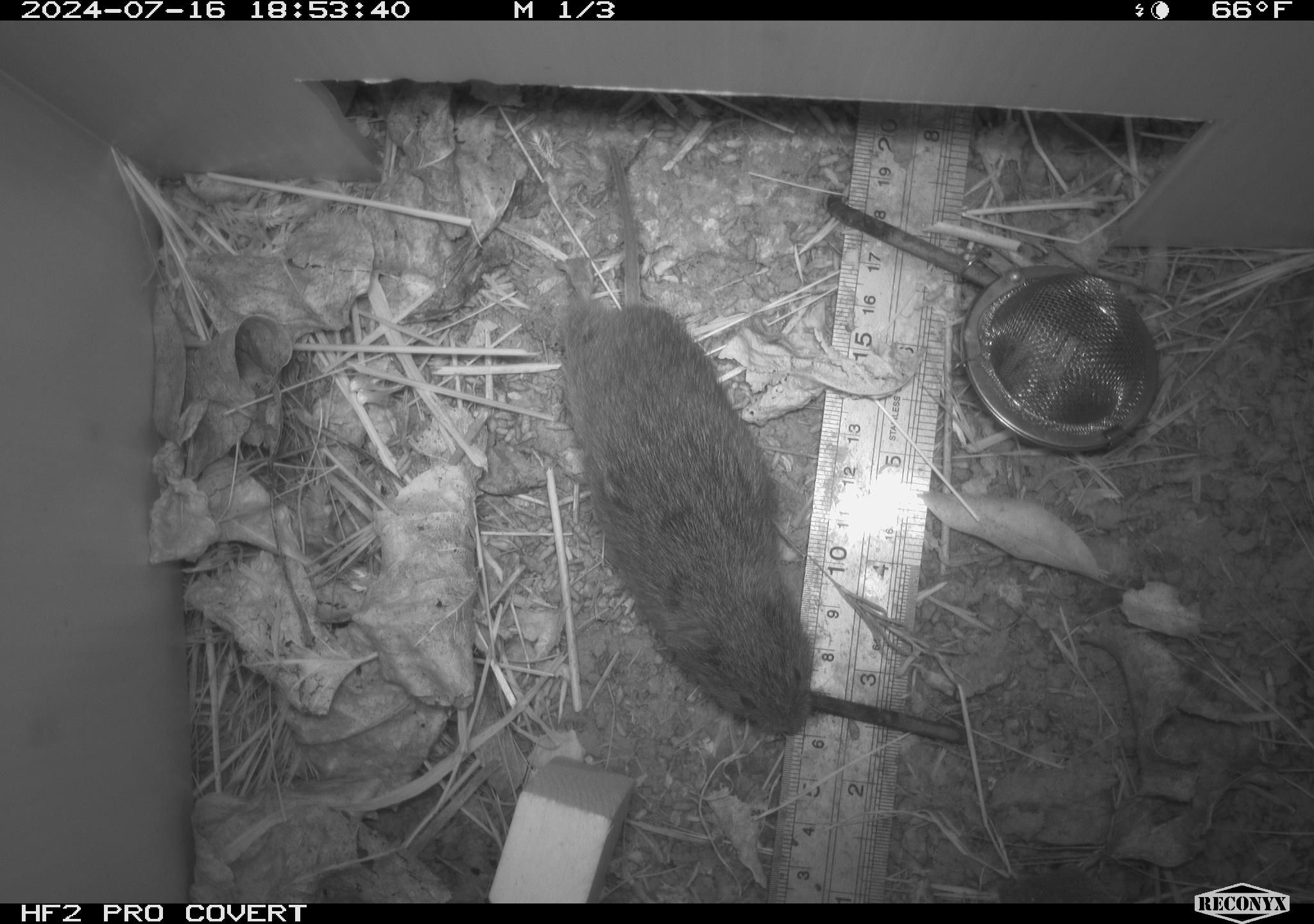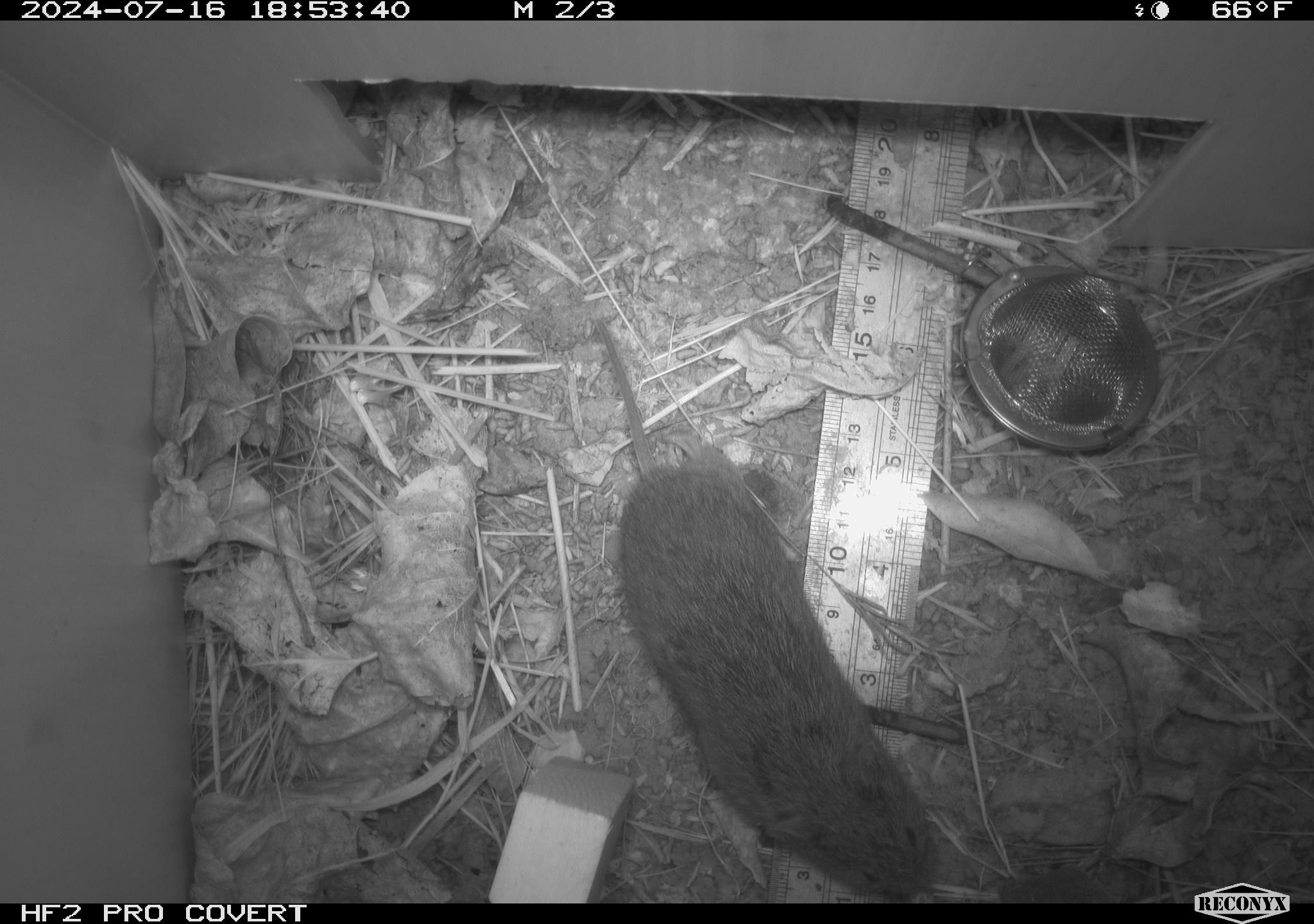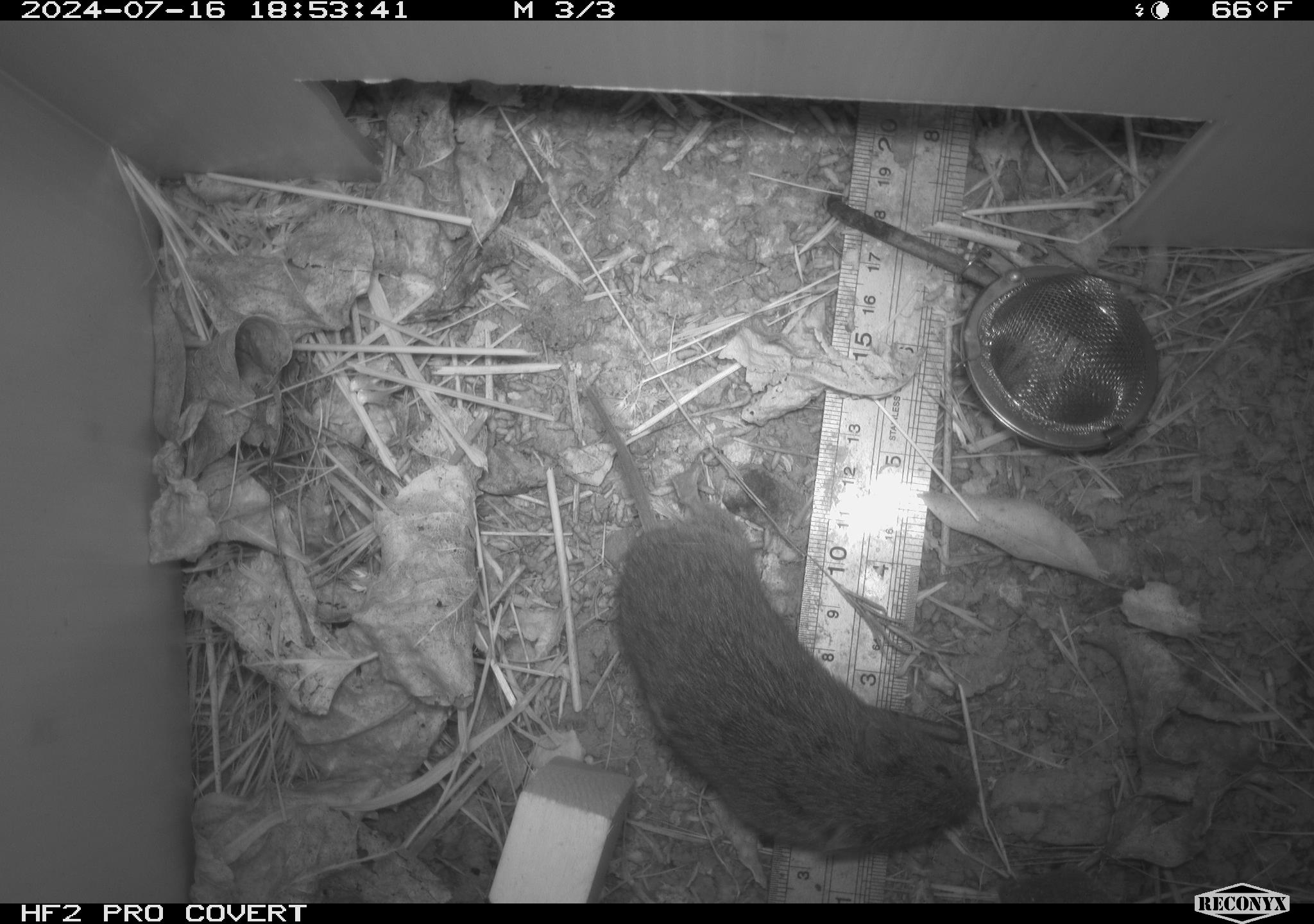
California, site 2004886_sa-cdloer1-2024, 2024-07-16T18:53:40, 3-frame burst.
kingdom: Animalia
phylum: Chordata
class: Mammalia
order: Rodentia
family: Cricetidae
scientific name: Arvicolinae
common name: voles, lemmings, and muskrats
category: arvicolinae subfamily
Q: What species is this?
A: Arvicolinae subfamily (voles, lemmings, and muskrats) (Arvicolinae).